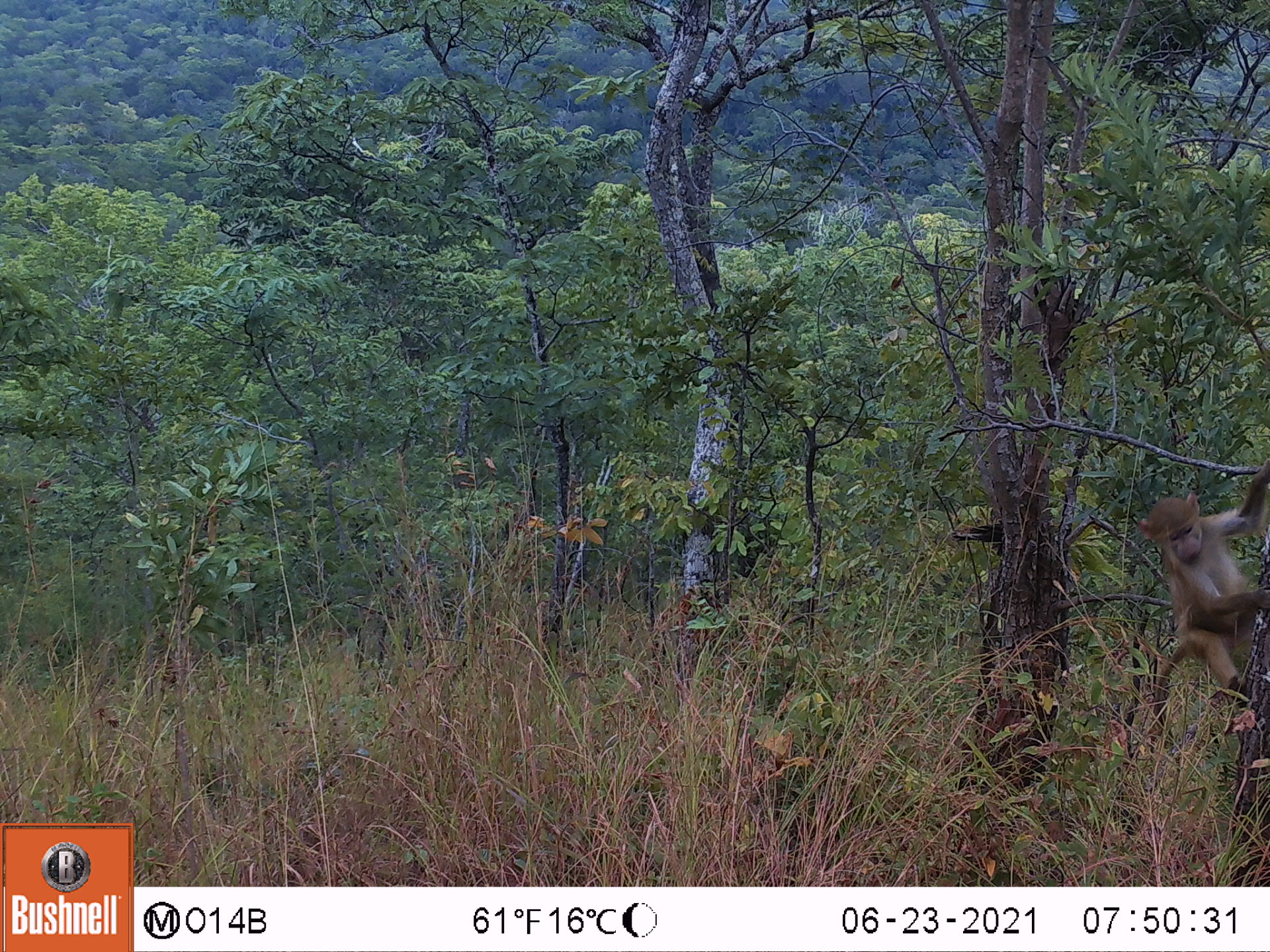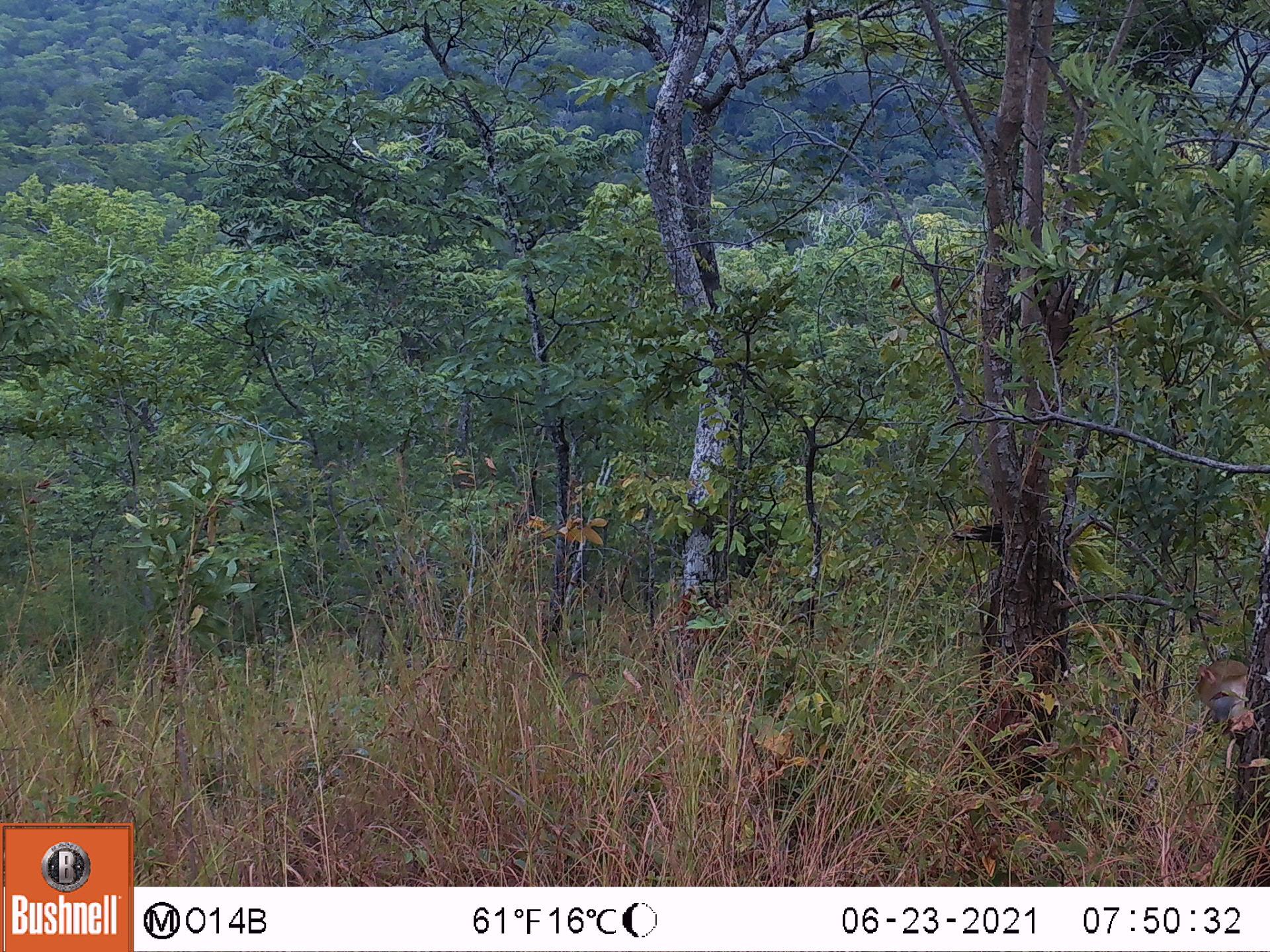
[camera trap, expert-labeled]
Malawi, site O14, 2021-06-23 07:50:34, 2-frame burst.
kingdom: Animalia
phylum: Chordata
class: Mammalia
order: Primates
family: Cercopithecidae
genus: Papio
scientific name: Papio cynocephalus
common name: yellow baboon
Yellow baboon (Papio cynocephalus), count 1.